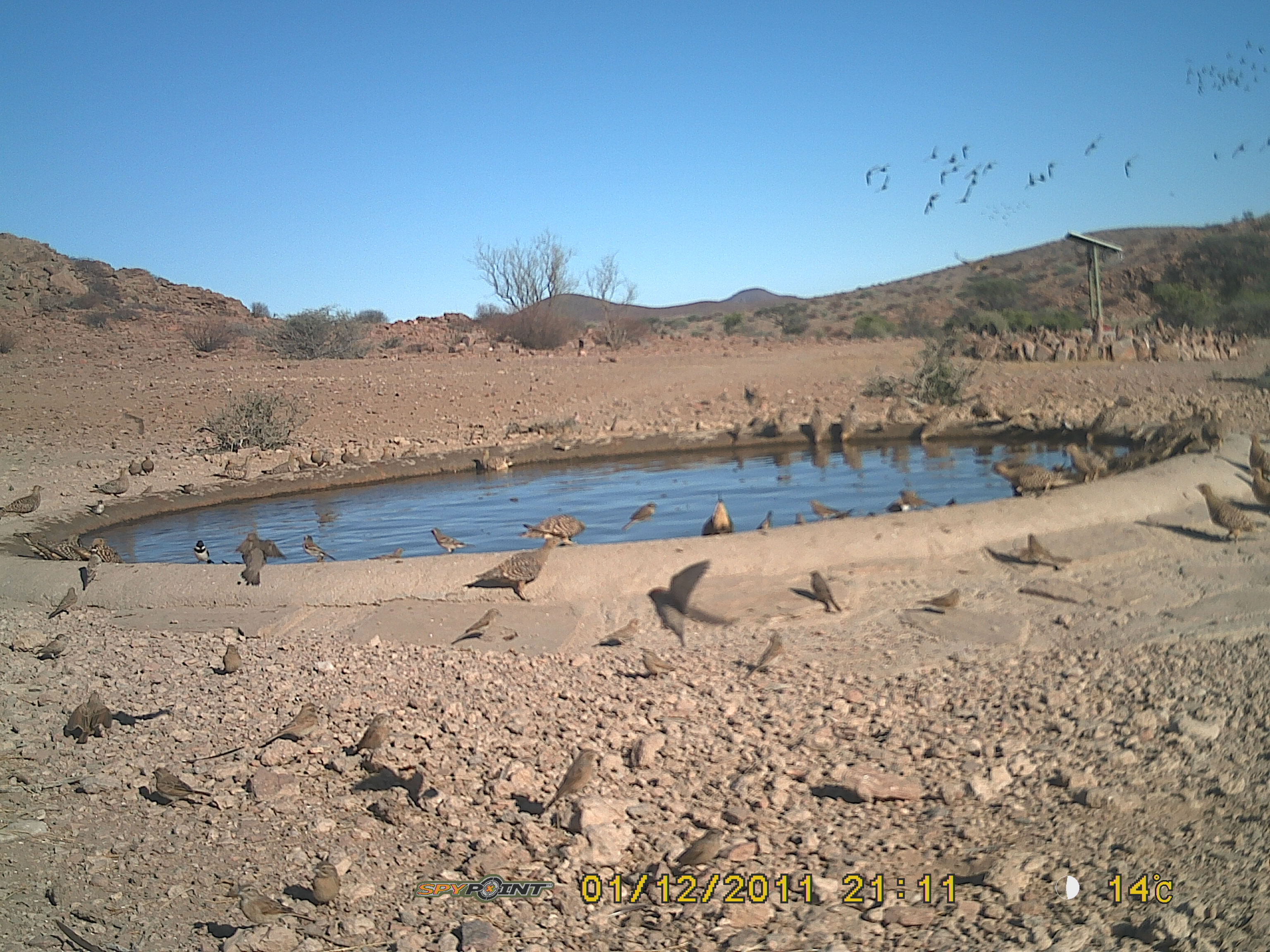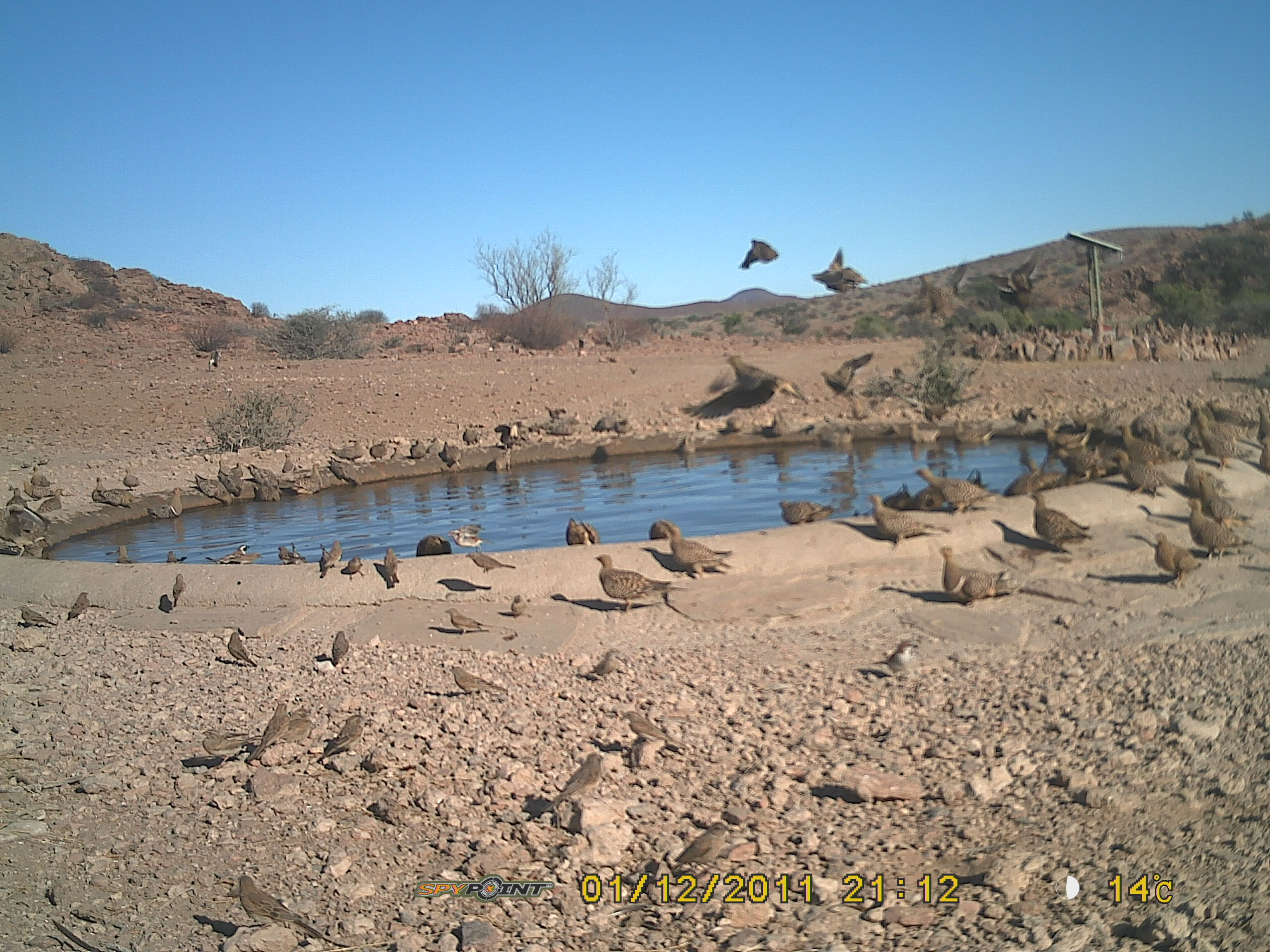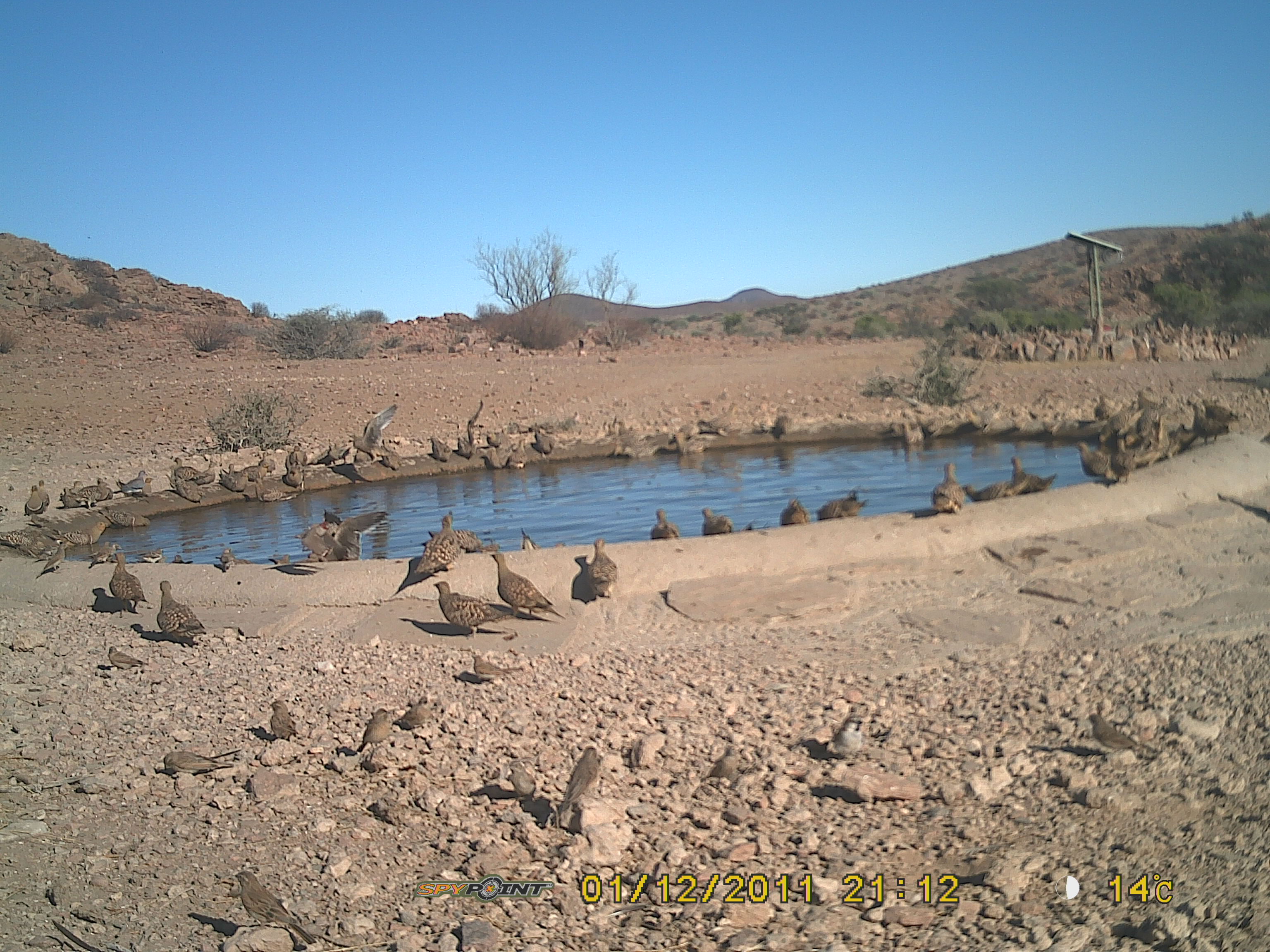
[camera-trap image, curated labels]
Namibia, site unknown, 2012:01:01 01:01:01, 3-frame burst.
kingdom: Animalia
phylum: Chordata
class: Aves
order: Pterocliformes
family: Pteroclidae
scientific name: Pteroclidae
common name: sandgrouse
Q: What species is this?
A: Pteroclidae (sandgrouse).